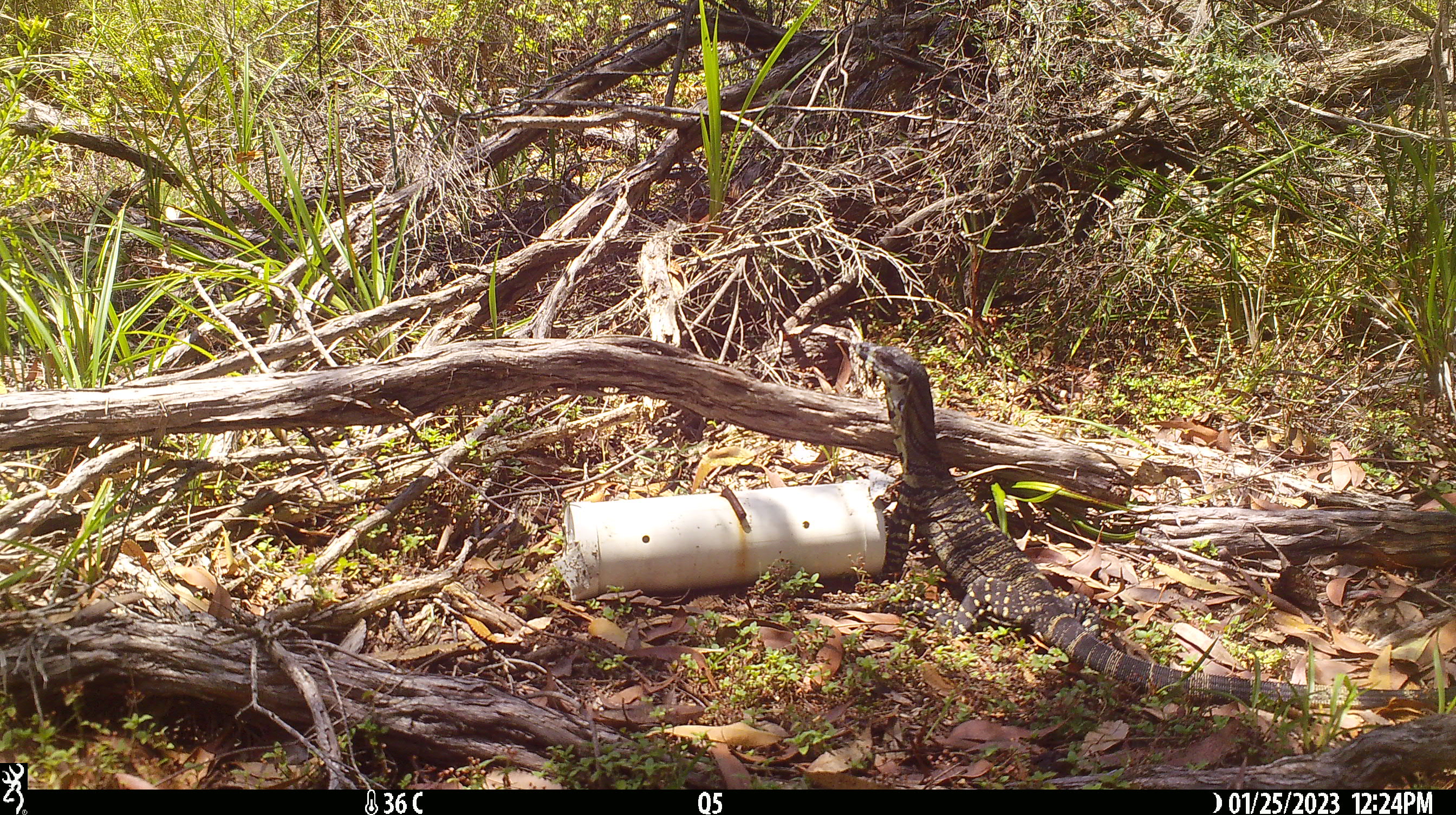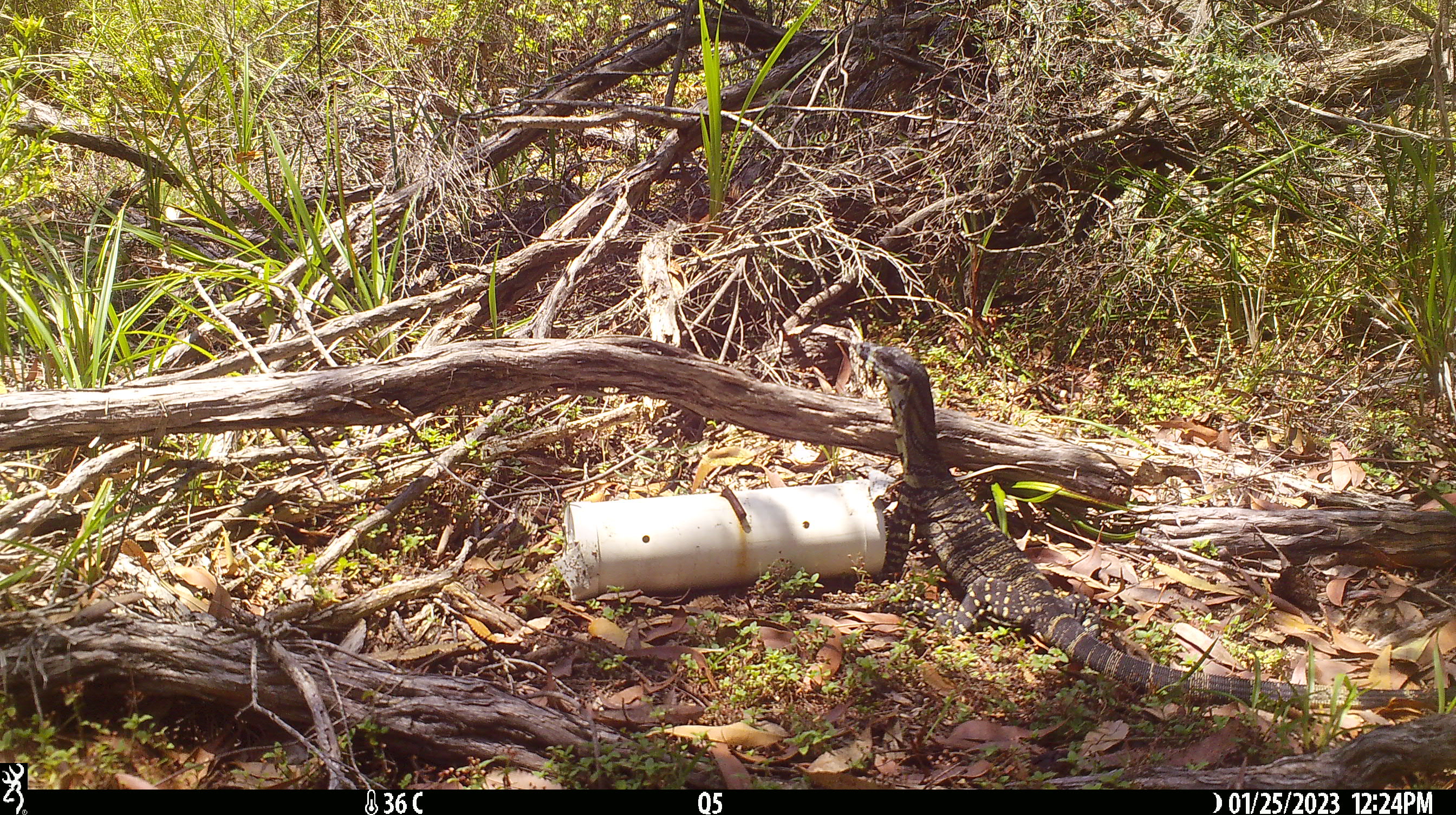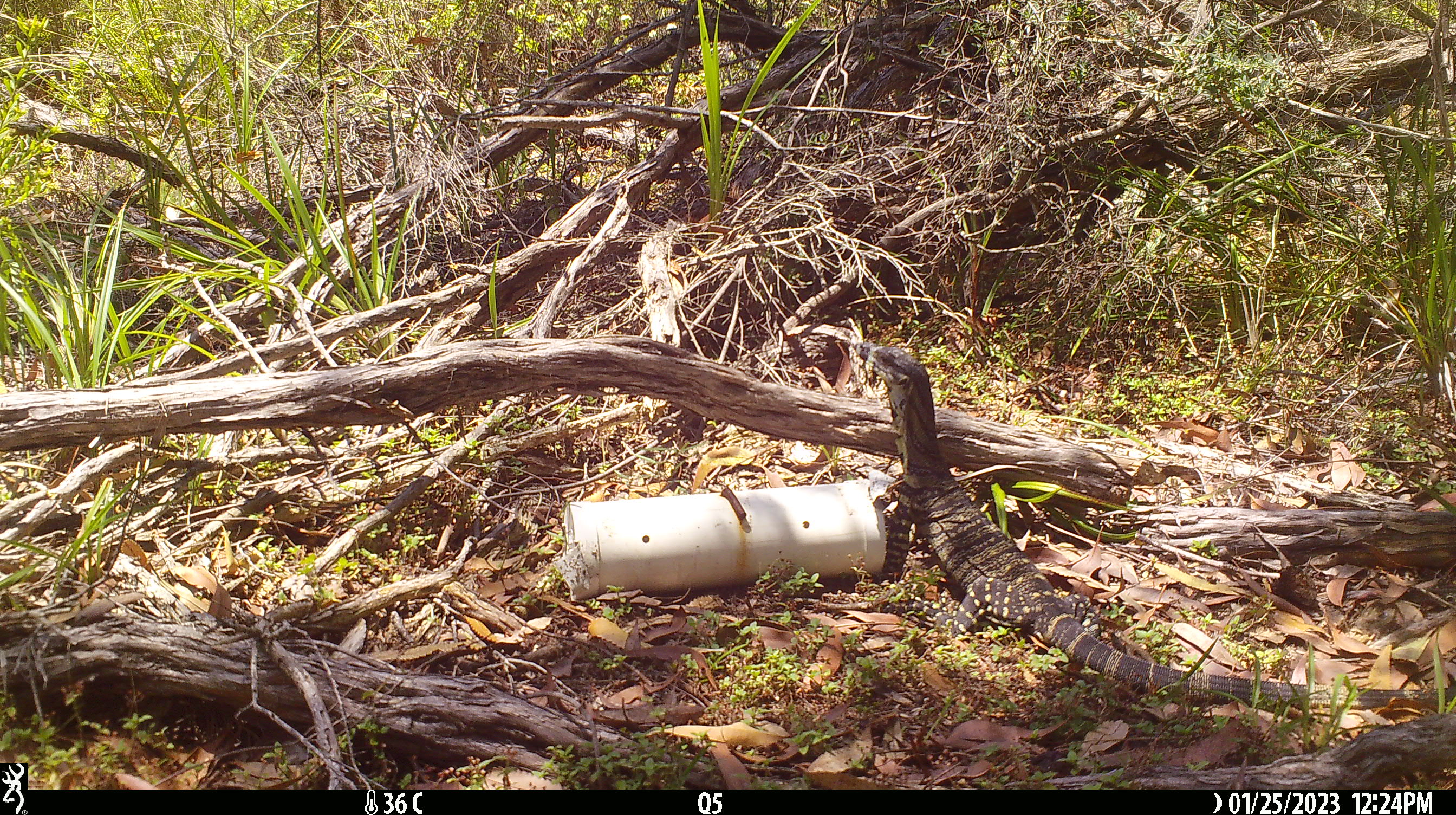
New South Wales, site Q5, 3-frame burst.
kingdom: Animalia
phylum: Chordata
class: Reptilia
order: Squamata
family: Varanidae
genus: Varanus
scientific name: Varanus varius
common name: lace monitor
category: goanna